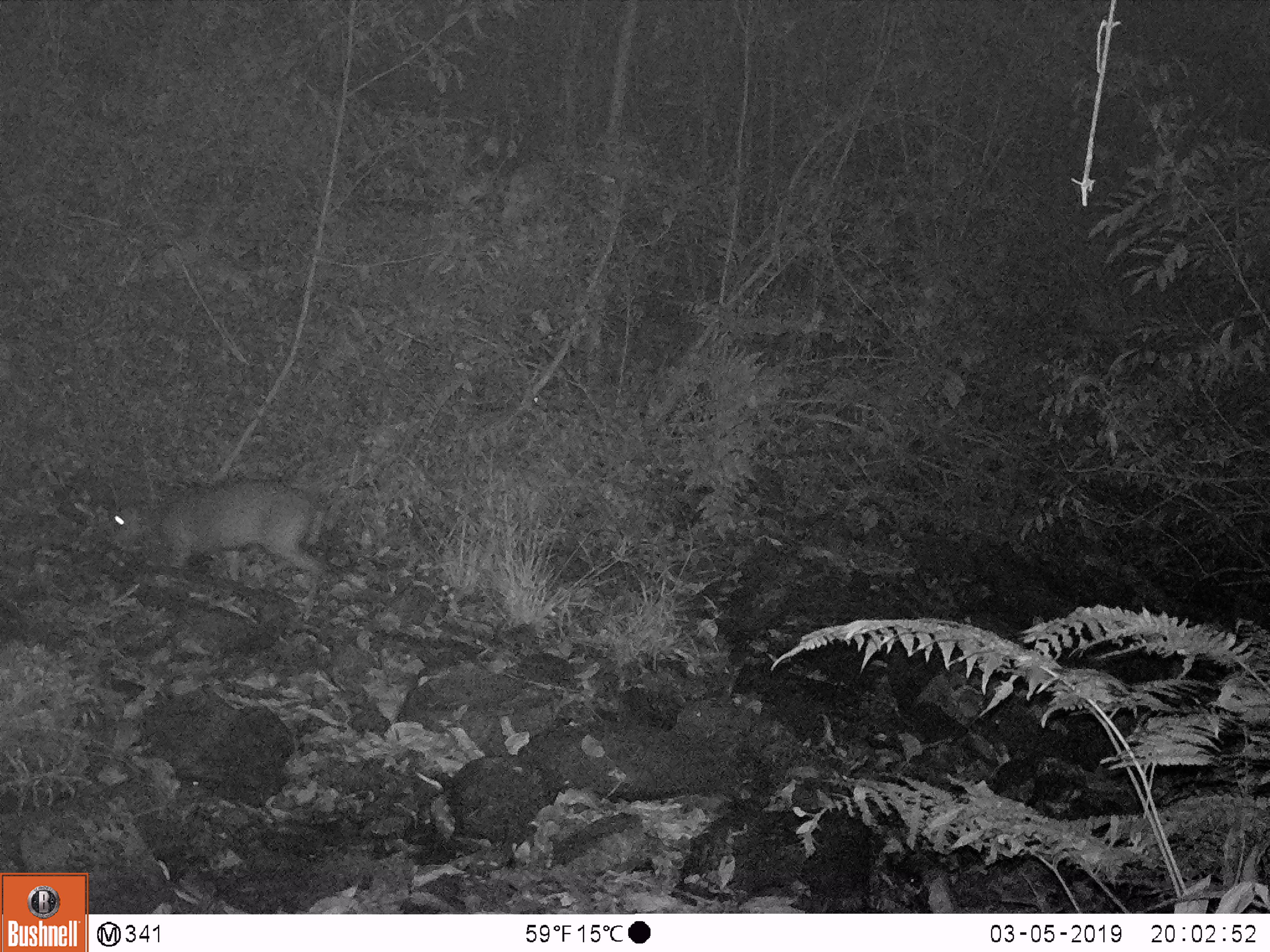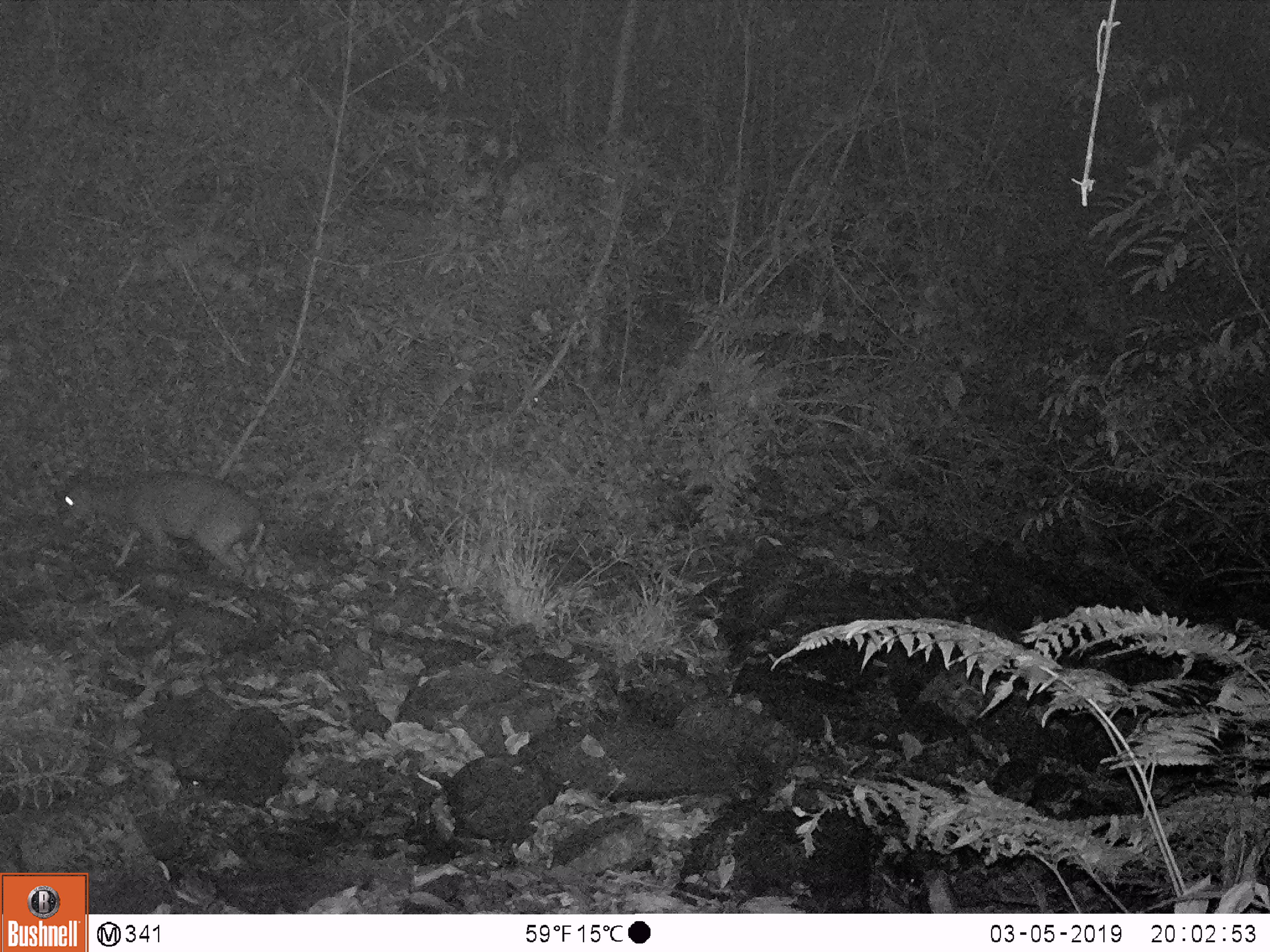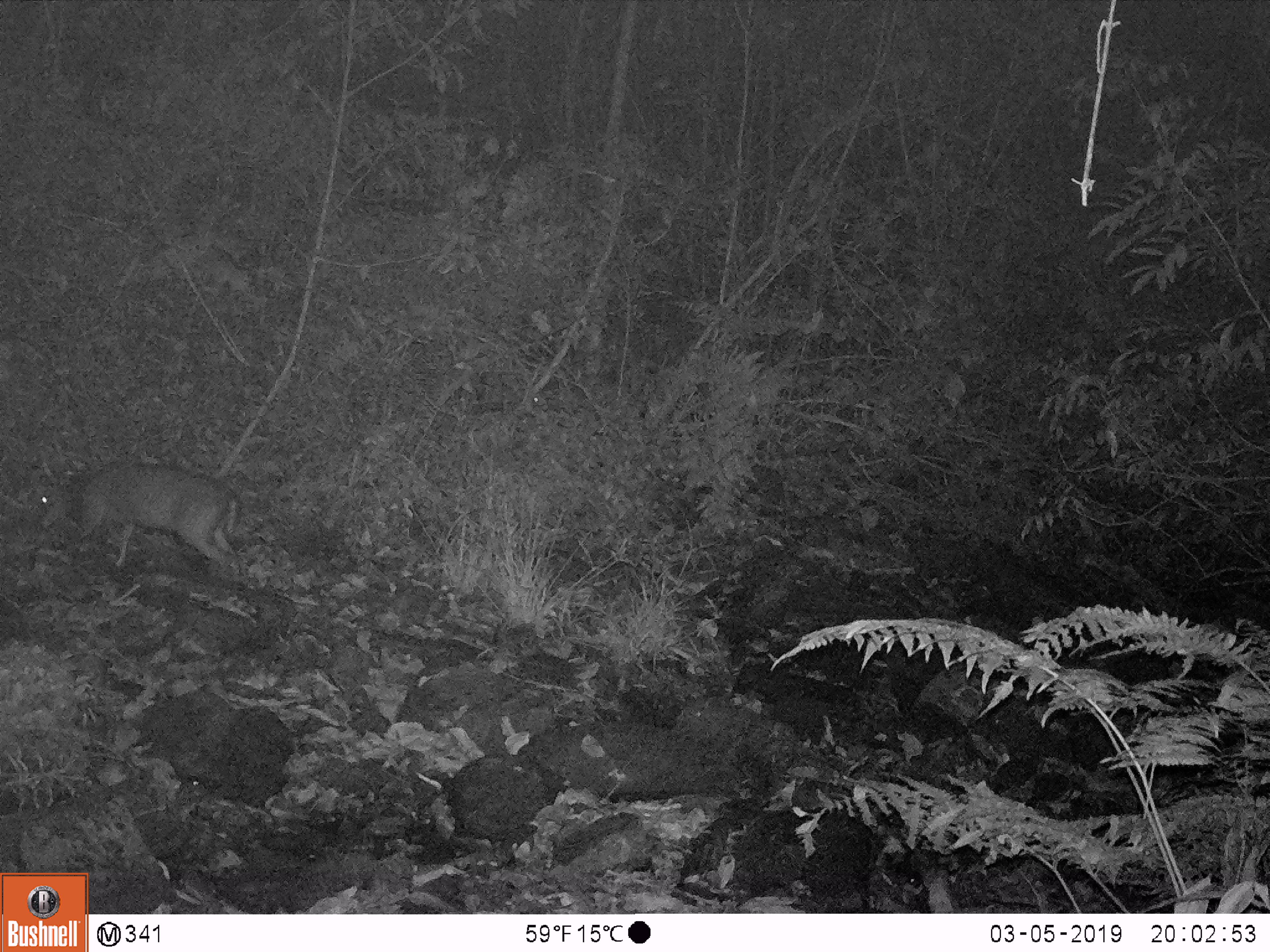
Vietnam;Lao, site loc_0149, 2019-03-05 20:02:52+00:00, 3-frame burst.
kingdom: Animalia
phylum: Chordata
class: Mammalia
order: Artiodactyla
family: Cervidae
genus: Muntiacus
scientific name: Muntiacus rooseveltorum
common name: roosevelt's muntjac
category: roosevelts muntjac group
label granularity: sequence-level